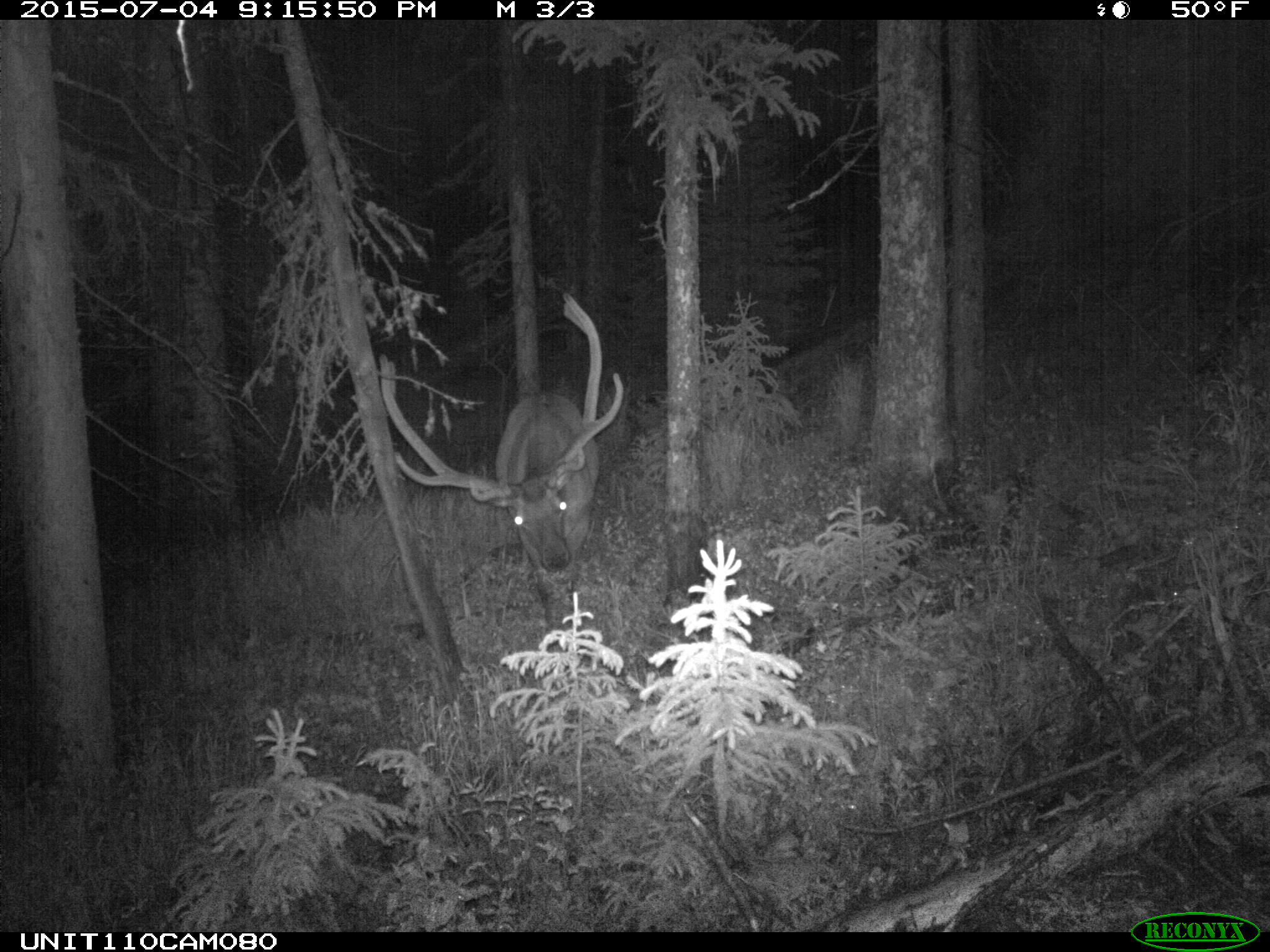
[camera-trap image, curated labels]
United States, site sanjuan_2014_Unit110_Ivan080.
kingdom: Animalia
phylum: Chordata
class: Mammalia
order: Artiodactyla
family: Cervidae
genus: Cervus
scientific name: Cervus elaphus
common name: red deer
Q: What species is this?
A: Cervus elaphus (red deer).